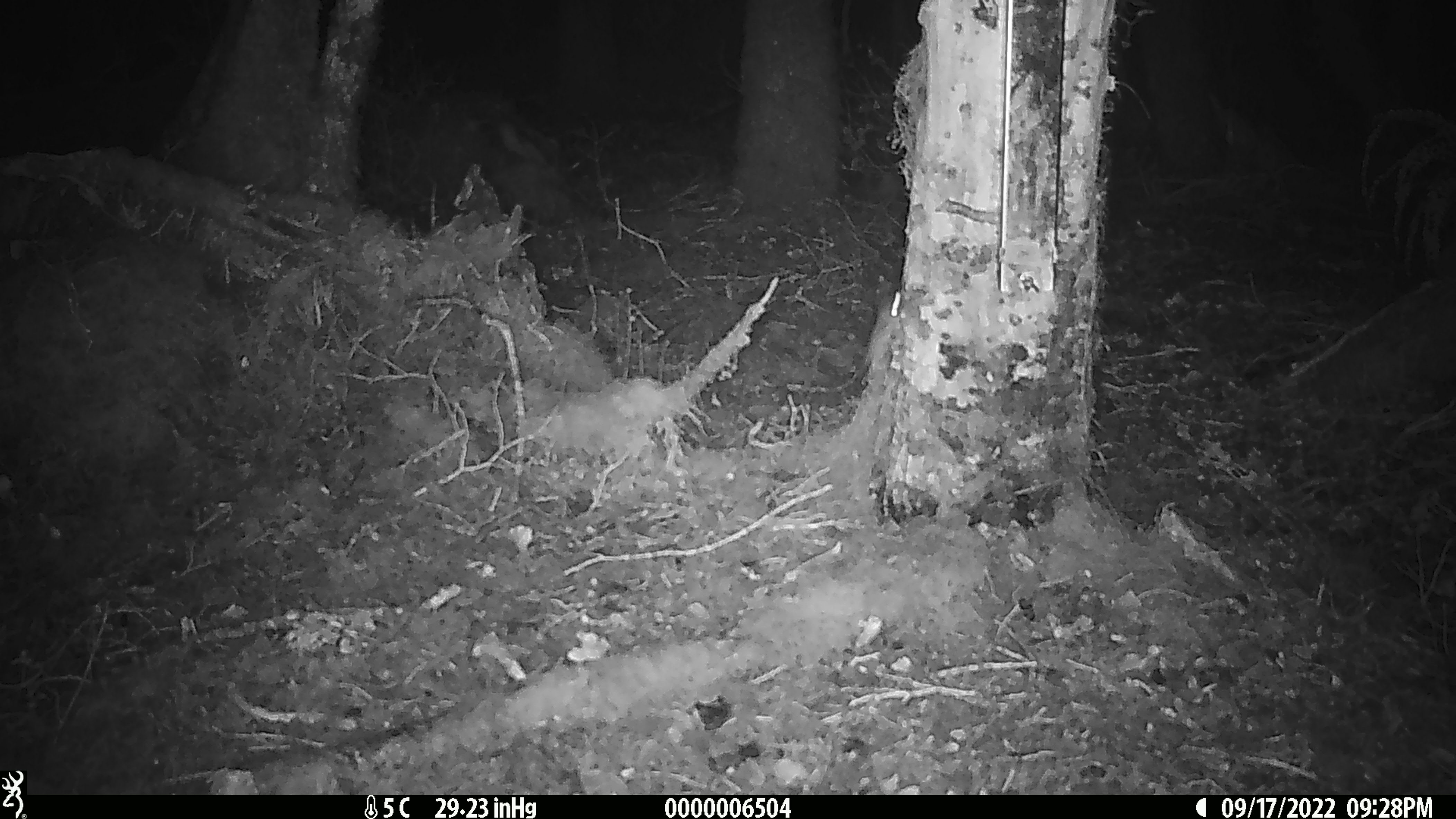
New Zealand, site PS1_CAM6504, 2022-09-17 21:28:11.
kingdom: Animalia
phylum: Chordata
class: Mammalia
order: Rodentia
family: Muridae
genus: Mus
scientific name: Mus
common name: mouse